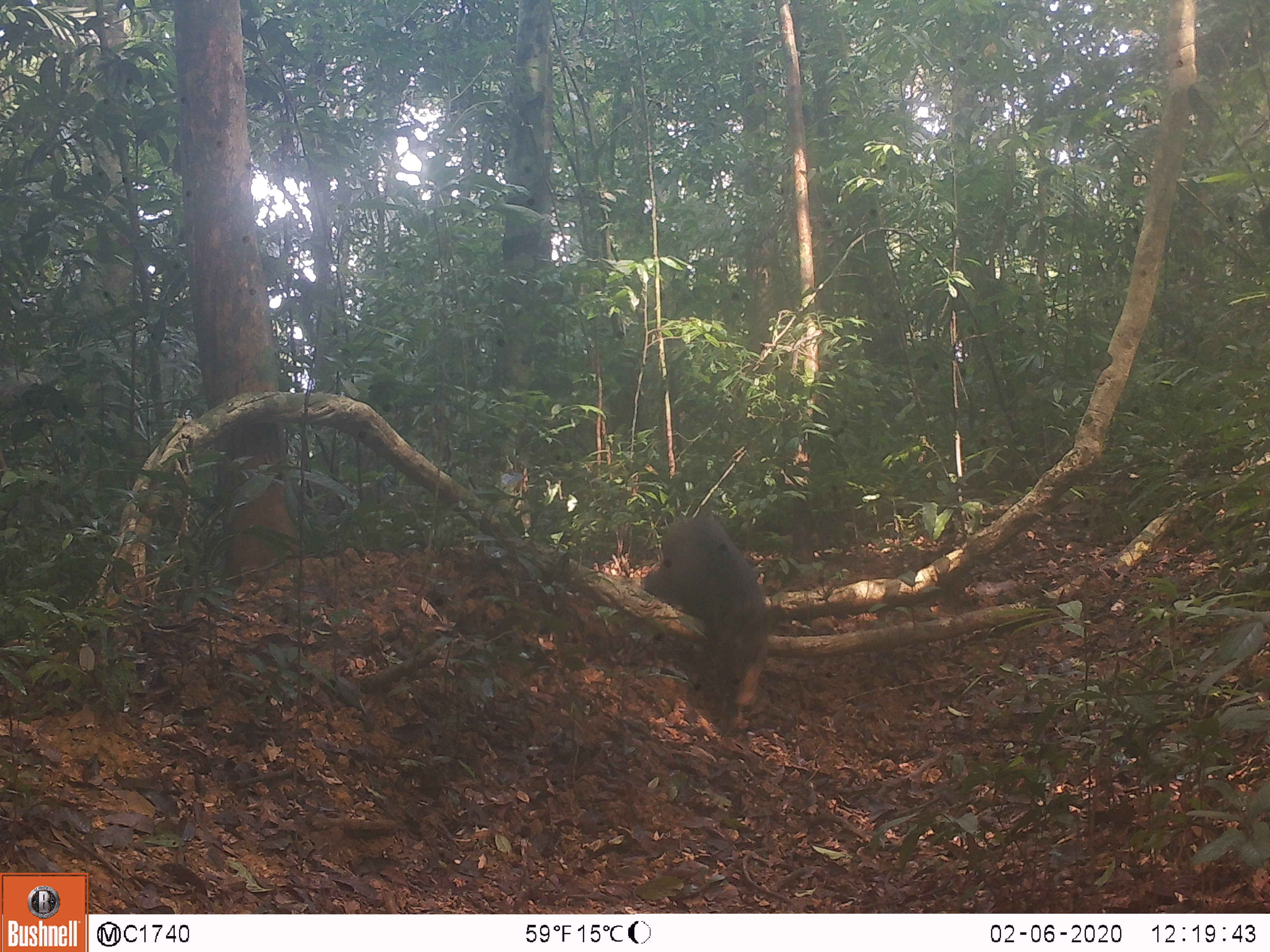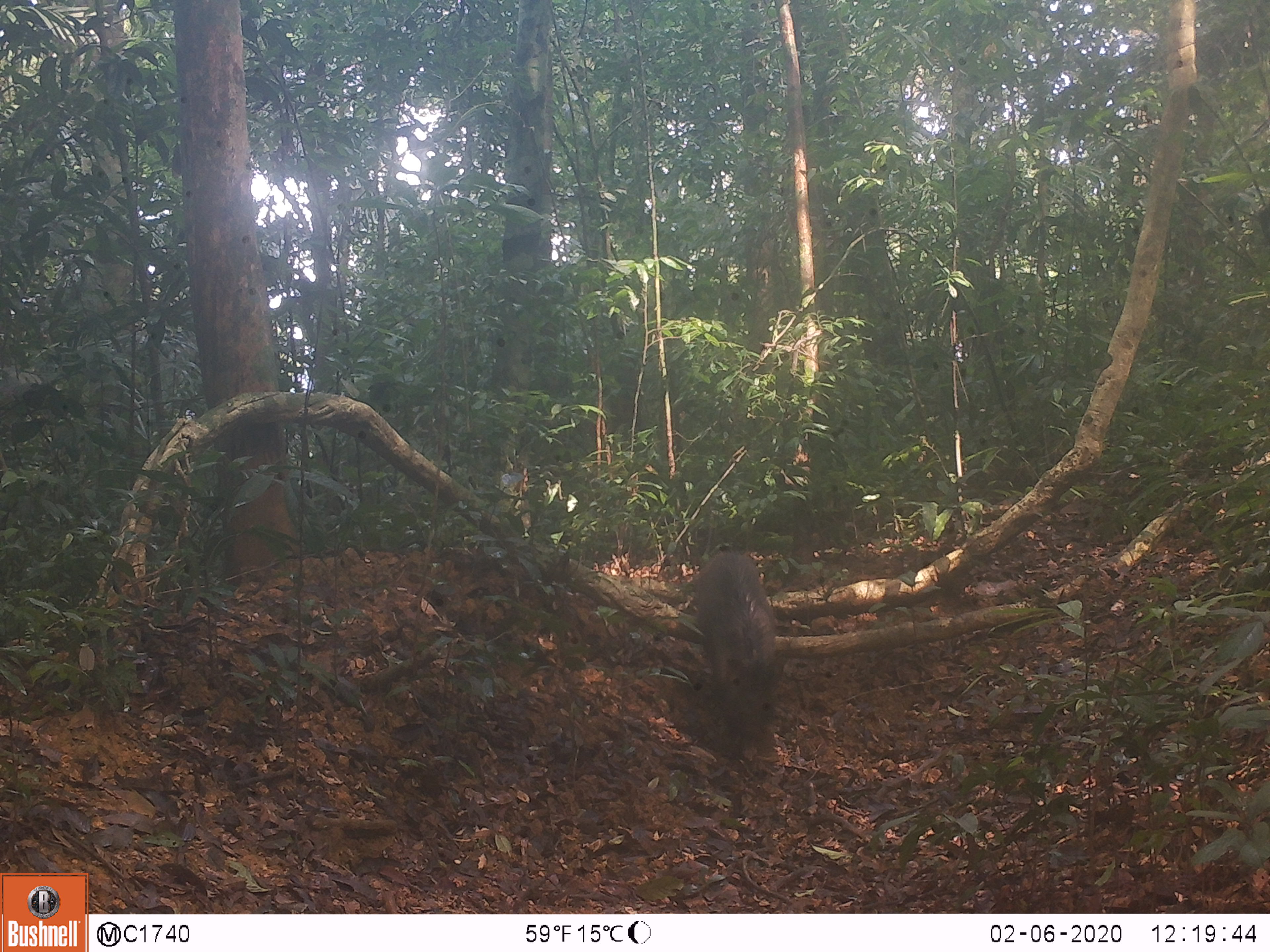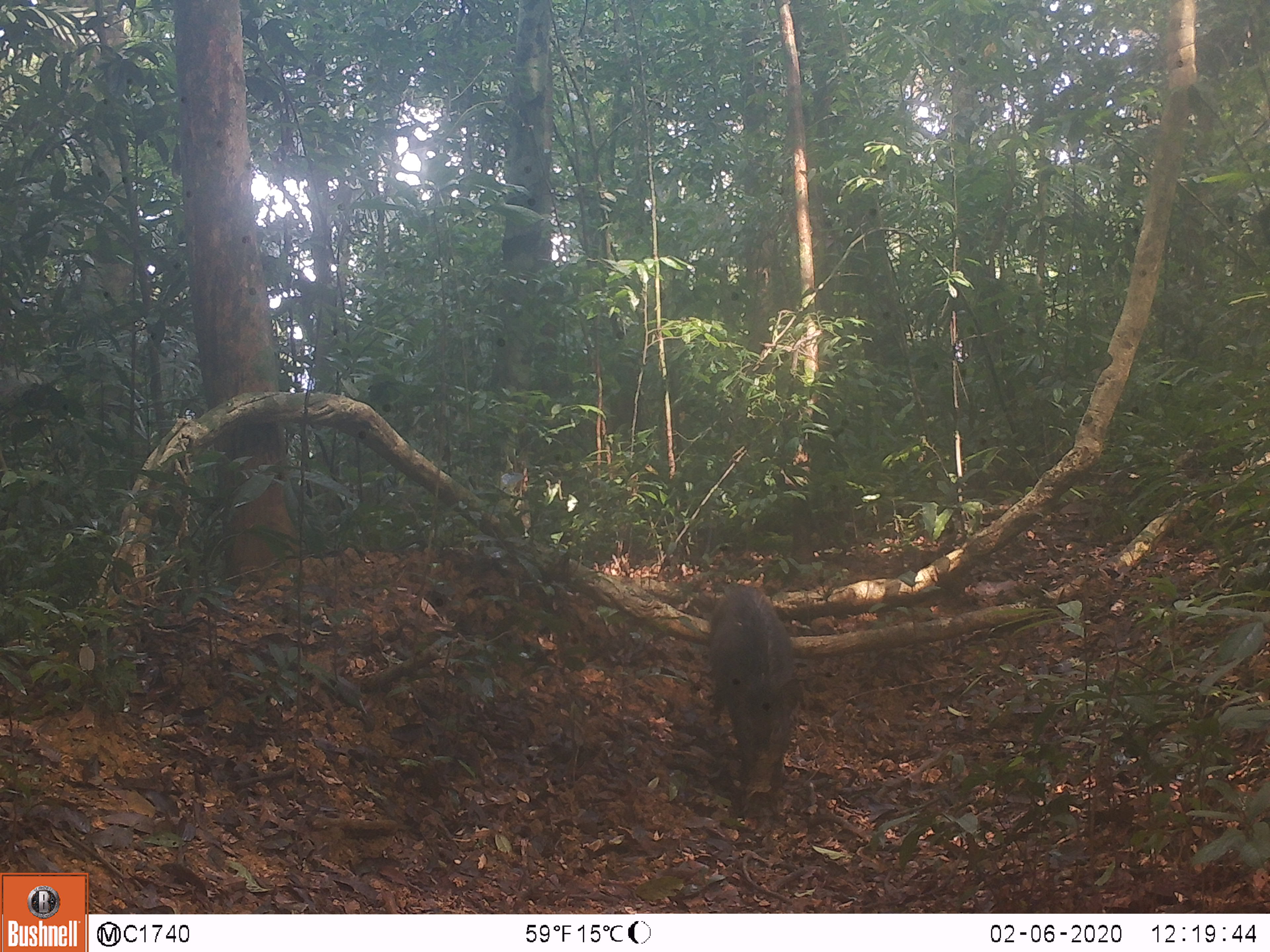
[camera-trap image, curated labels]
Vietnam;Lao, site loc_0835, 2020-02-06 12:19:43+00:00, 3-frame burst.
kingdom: Animalia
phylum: Chordata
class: Mammalia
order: Artiodactyla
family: Suidae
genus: Sus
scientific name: Sus scrofa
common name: eurasian wild pig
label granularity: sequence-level